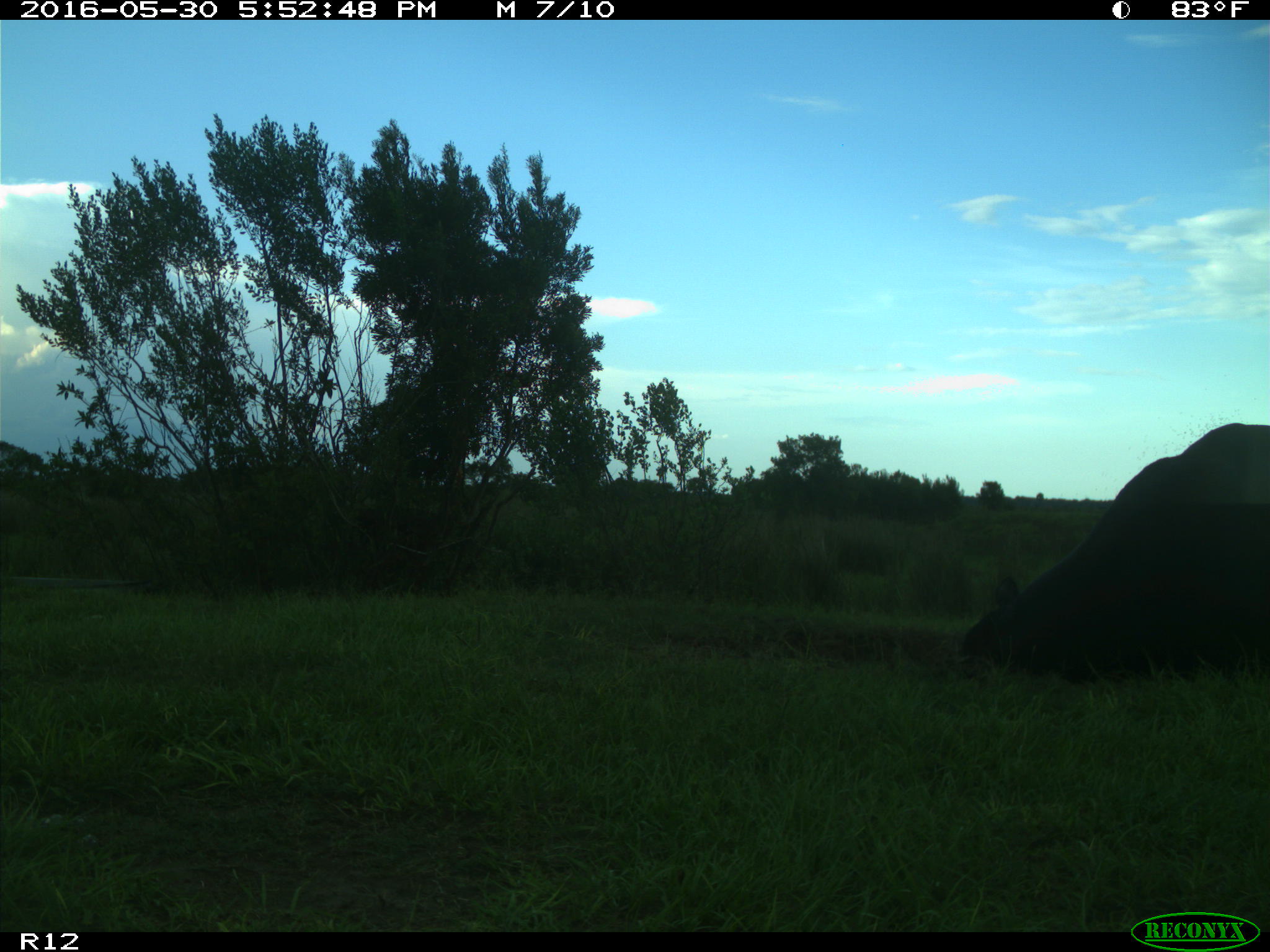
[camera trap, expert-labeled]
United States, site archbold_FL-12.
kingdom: Animalia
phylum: Chordata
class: Mammalia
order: Artiodactyla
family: Bovidae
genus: Bos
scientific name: Bos taurus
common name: domestic cow